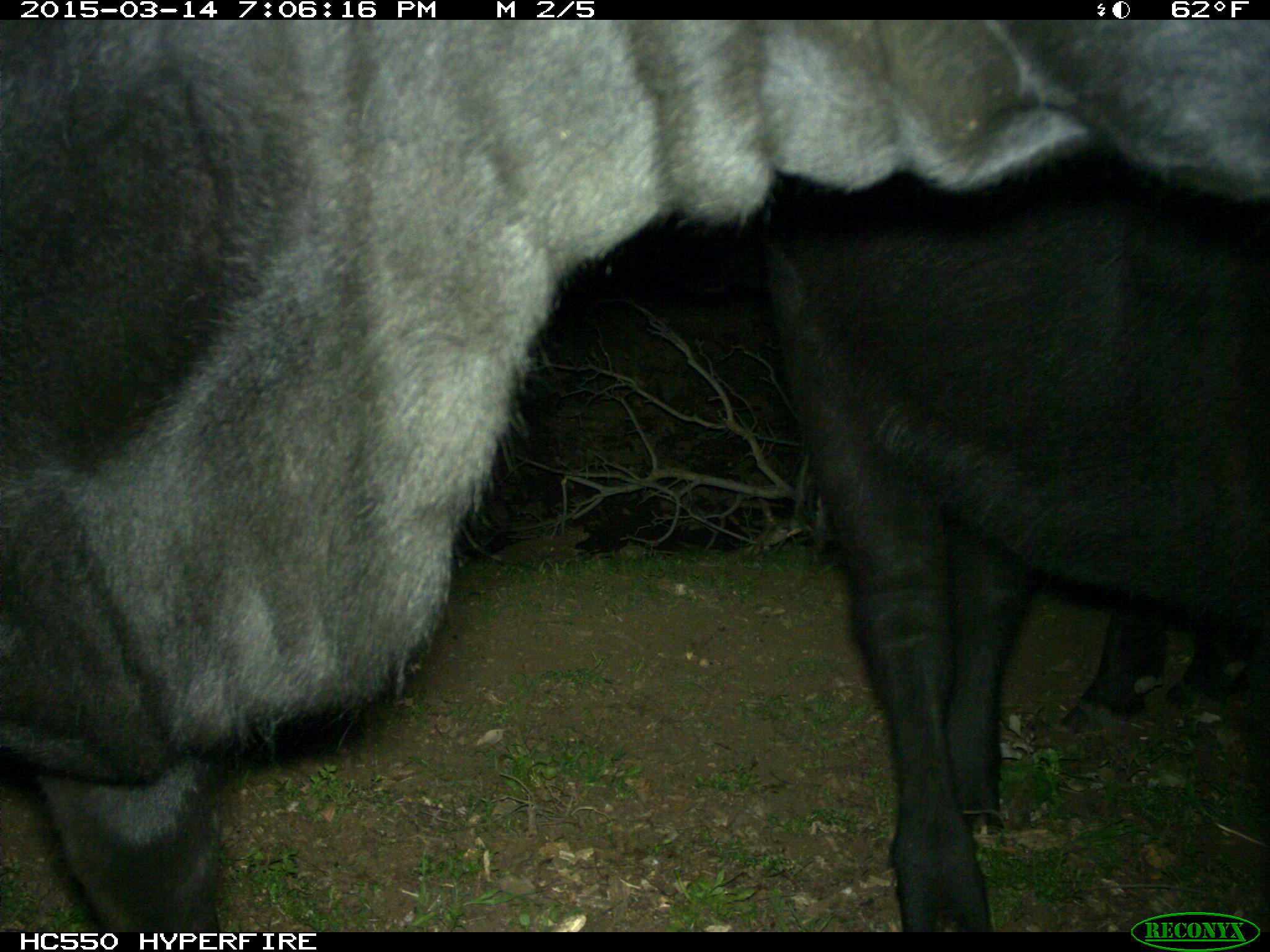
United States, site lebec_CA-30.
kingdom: Animalia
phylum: Chordata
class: Mammalia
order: Artiodactyla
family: Bovidae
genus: Bos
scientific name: Bos taurus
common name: domestic cow